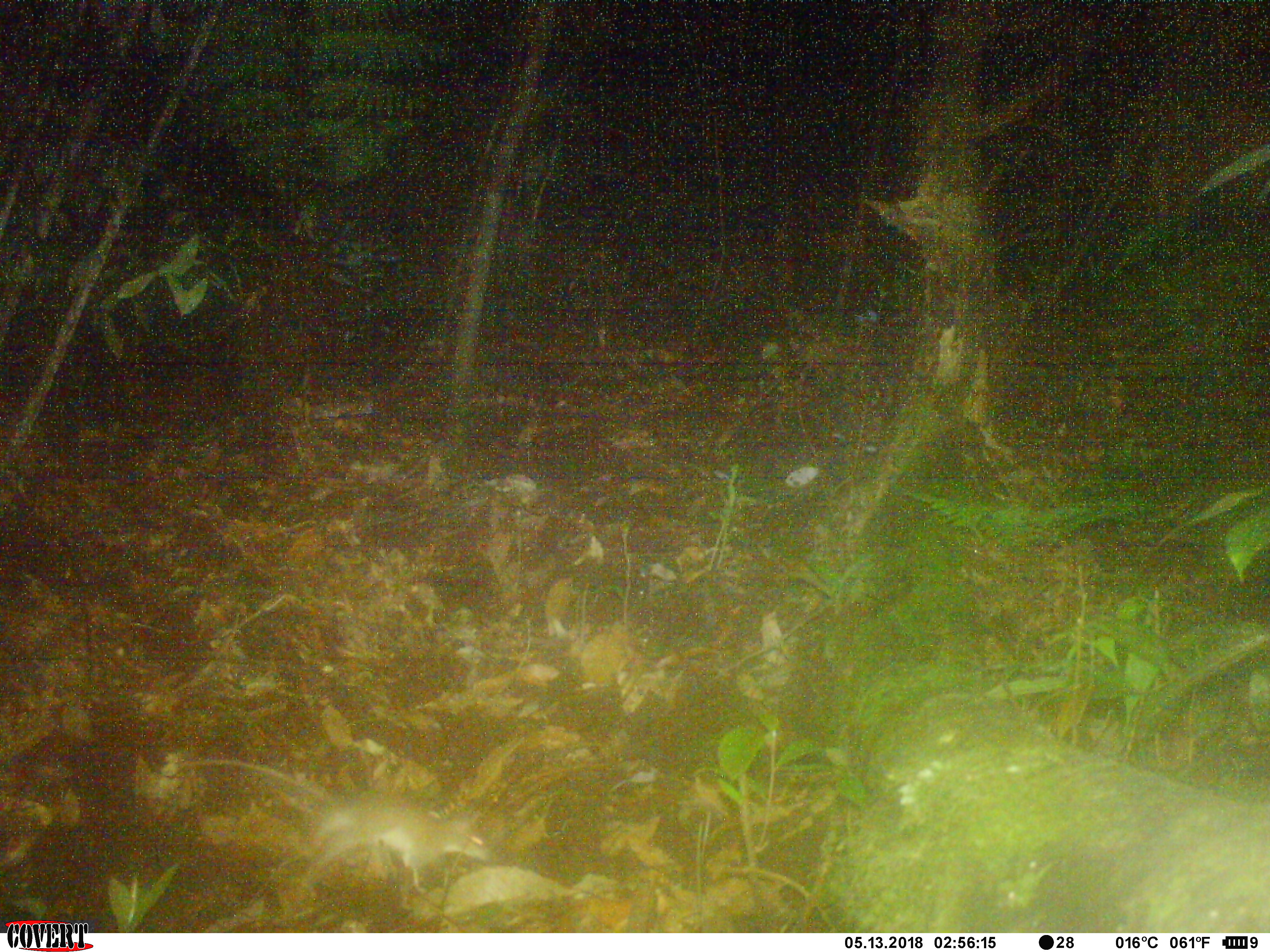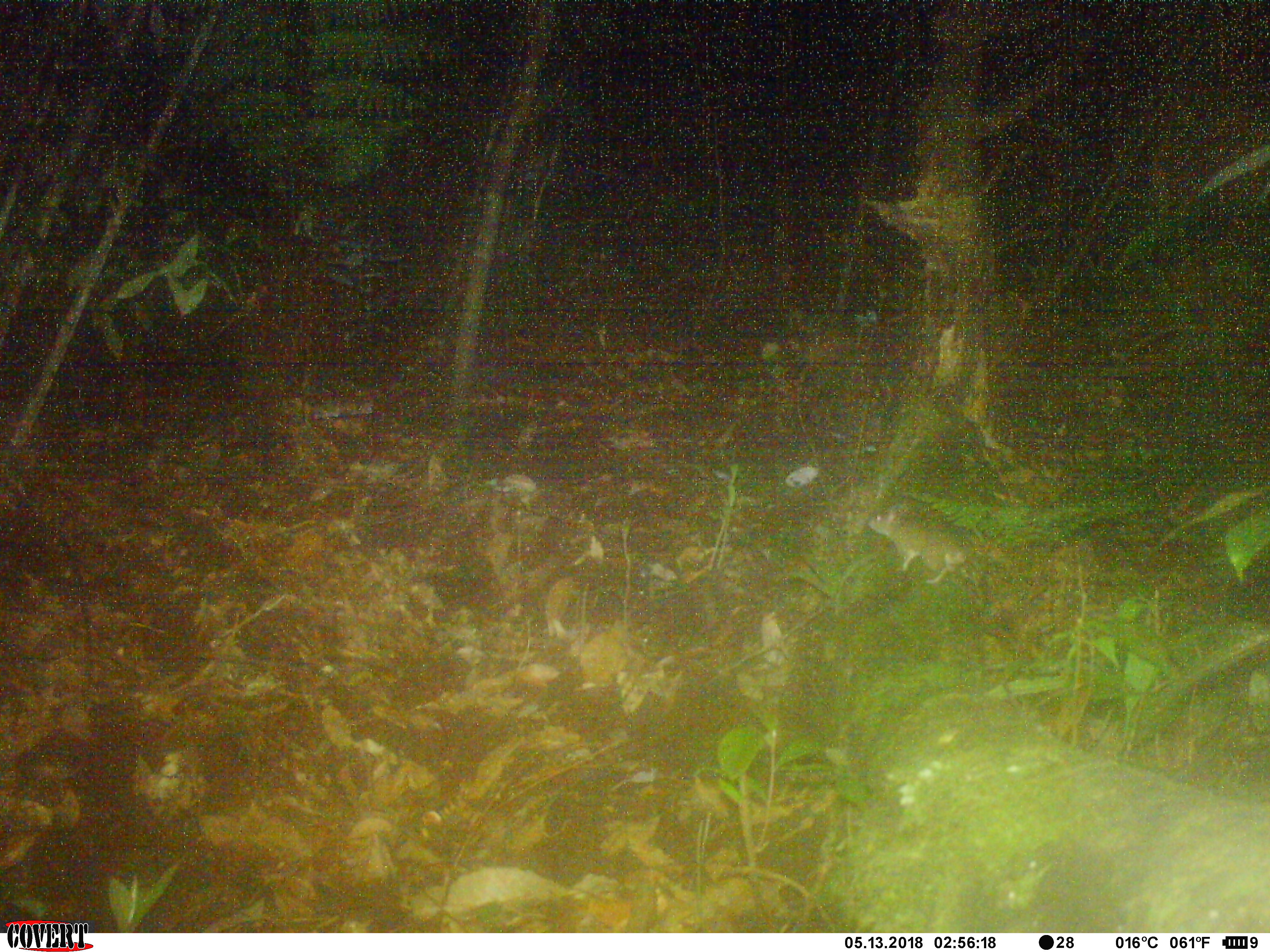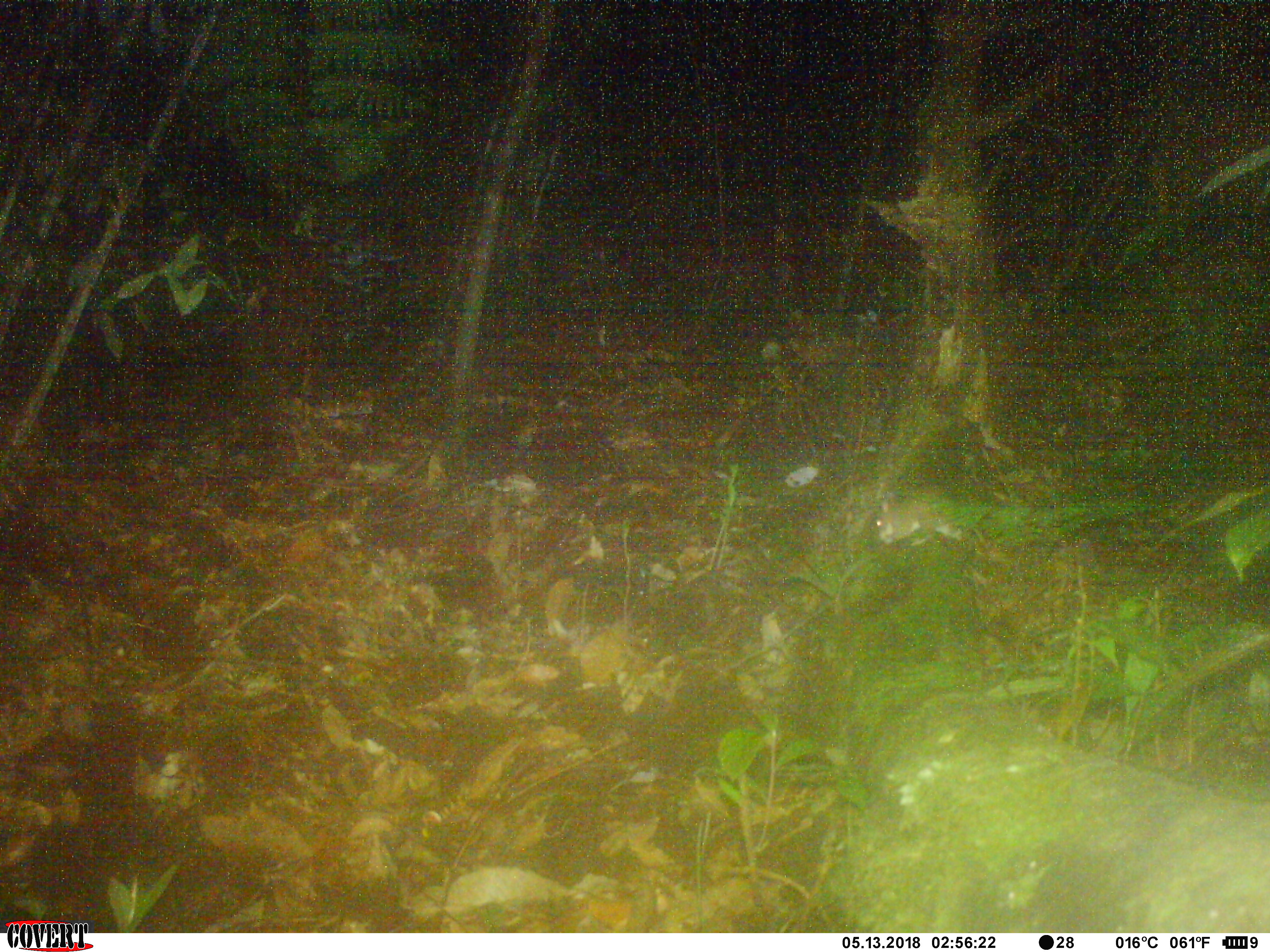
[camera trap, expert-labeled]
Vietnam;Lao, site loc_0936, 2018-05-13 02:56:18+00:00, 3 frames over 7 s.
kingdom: Animalia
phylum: Chordata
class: Mammalia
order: Rodentia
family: Muridae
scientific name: Muridae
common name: old-world mice and rats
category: unidentified murid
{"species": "unidentified murid (old-world mice and rats) (Muridae)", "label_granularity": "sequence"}